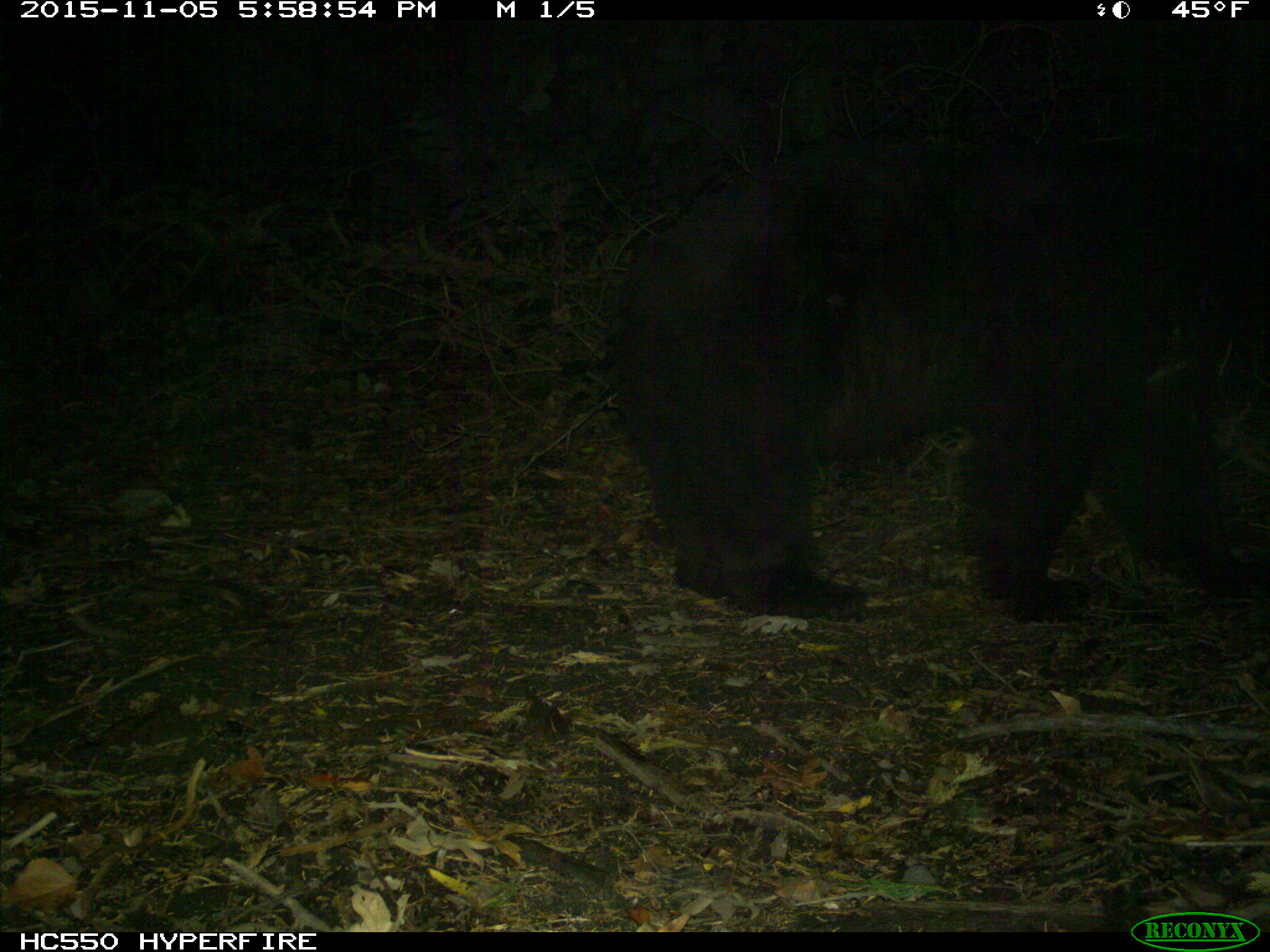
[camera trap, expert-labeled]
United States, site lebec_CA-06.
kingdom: Animalia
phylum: Chordata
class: Mammalia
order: Carnivora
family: Ursidae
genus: Ursus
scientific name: Ursus americanus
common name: american black bear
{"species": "Ursus americanus (american black bear)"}